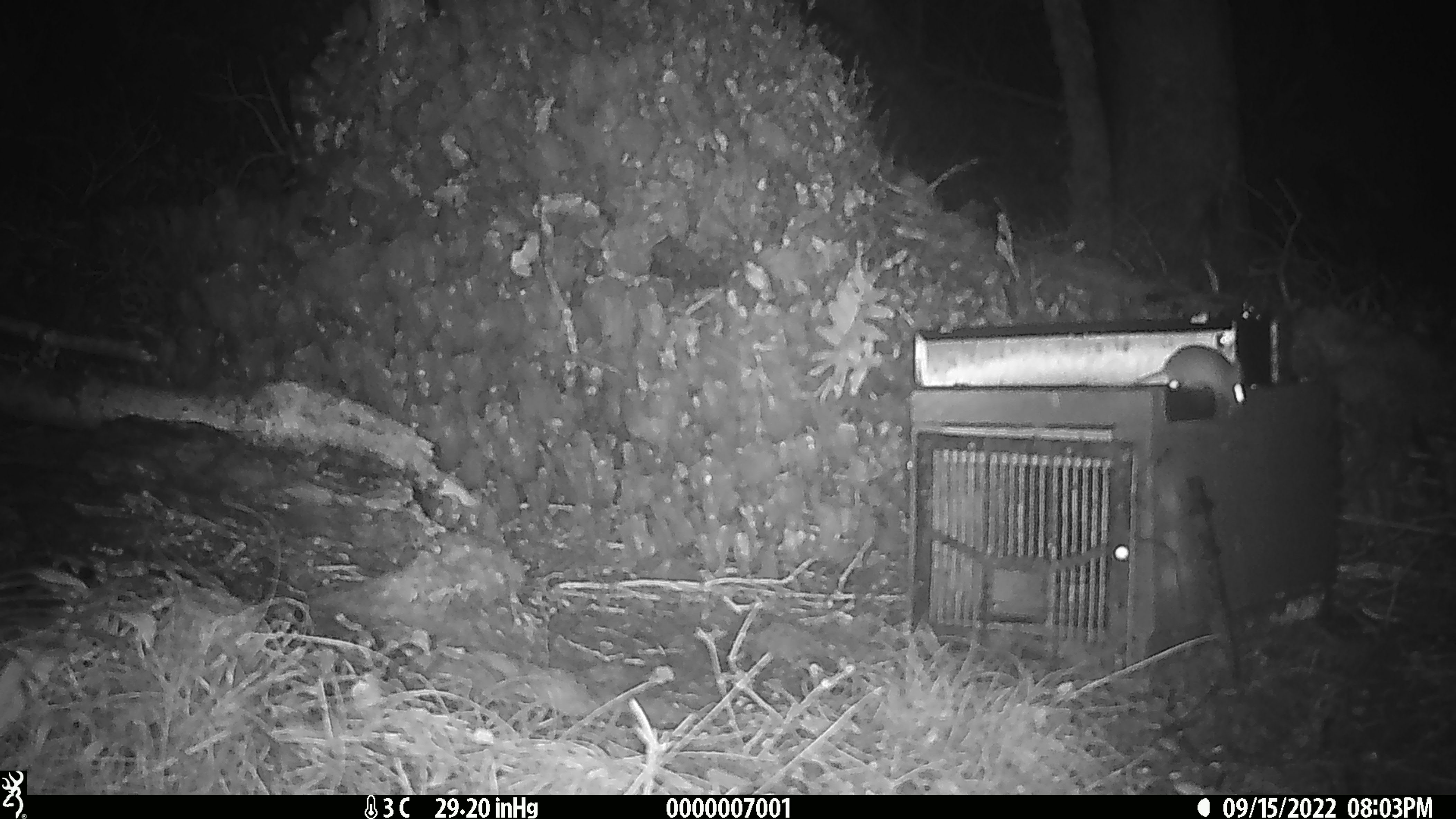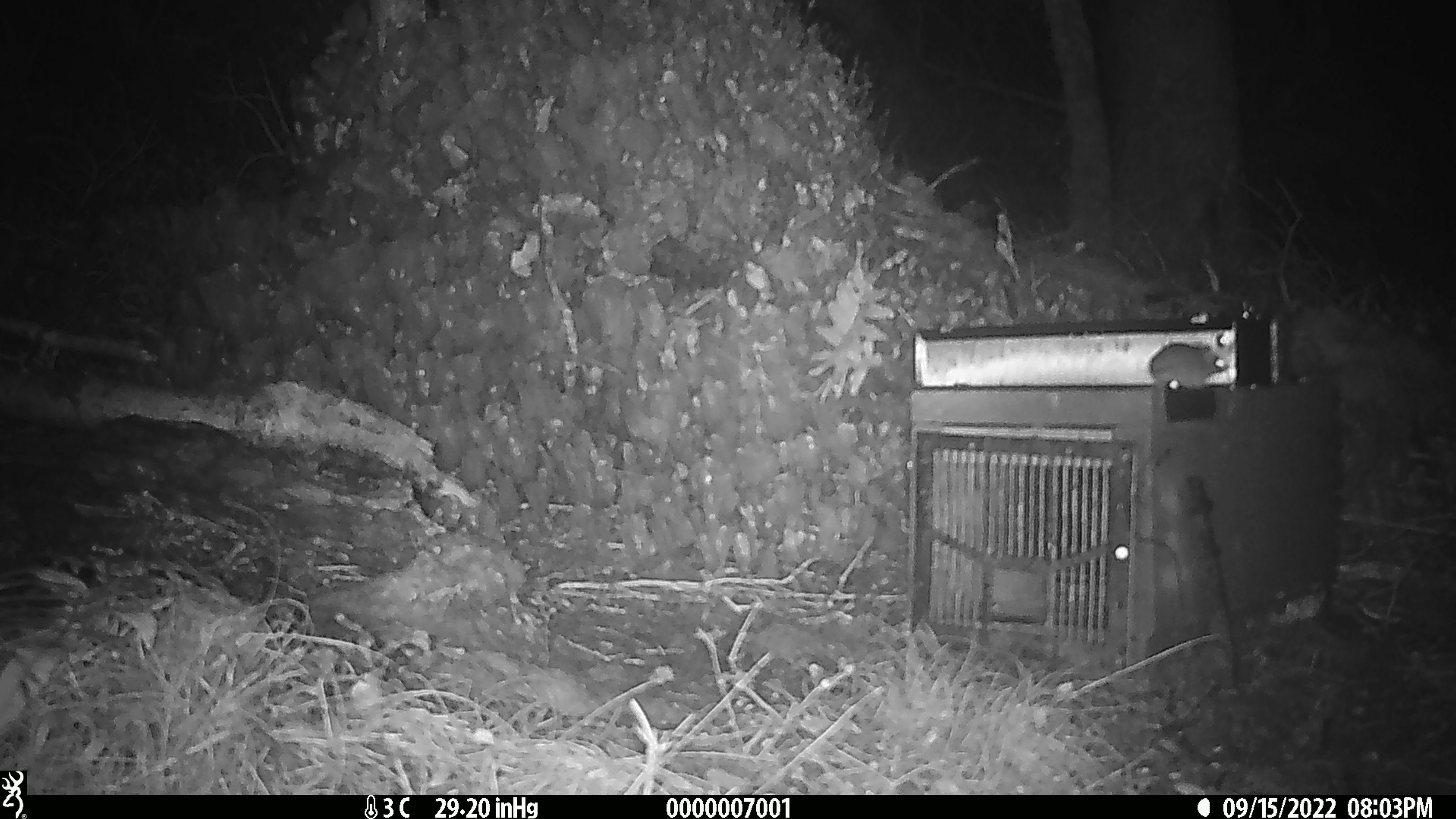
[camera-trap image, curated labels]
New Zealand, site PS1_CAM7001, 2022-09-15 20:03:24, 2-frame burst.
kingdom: Animalia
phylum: Chordata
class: Mammalia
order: Rodentia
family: Muridae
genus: Mus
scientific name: Mus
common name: mouse